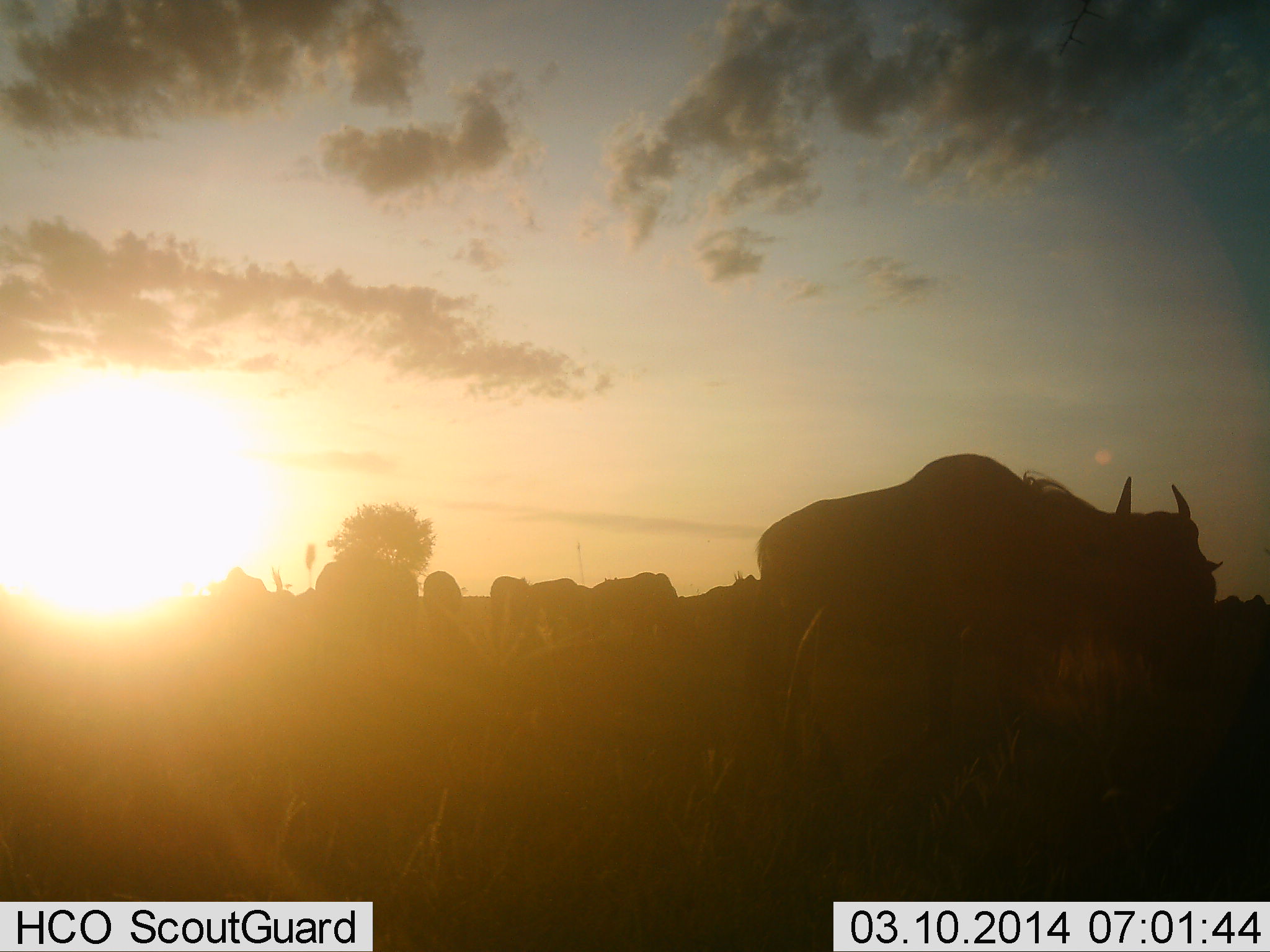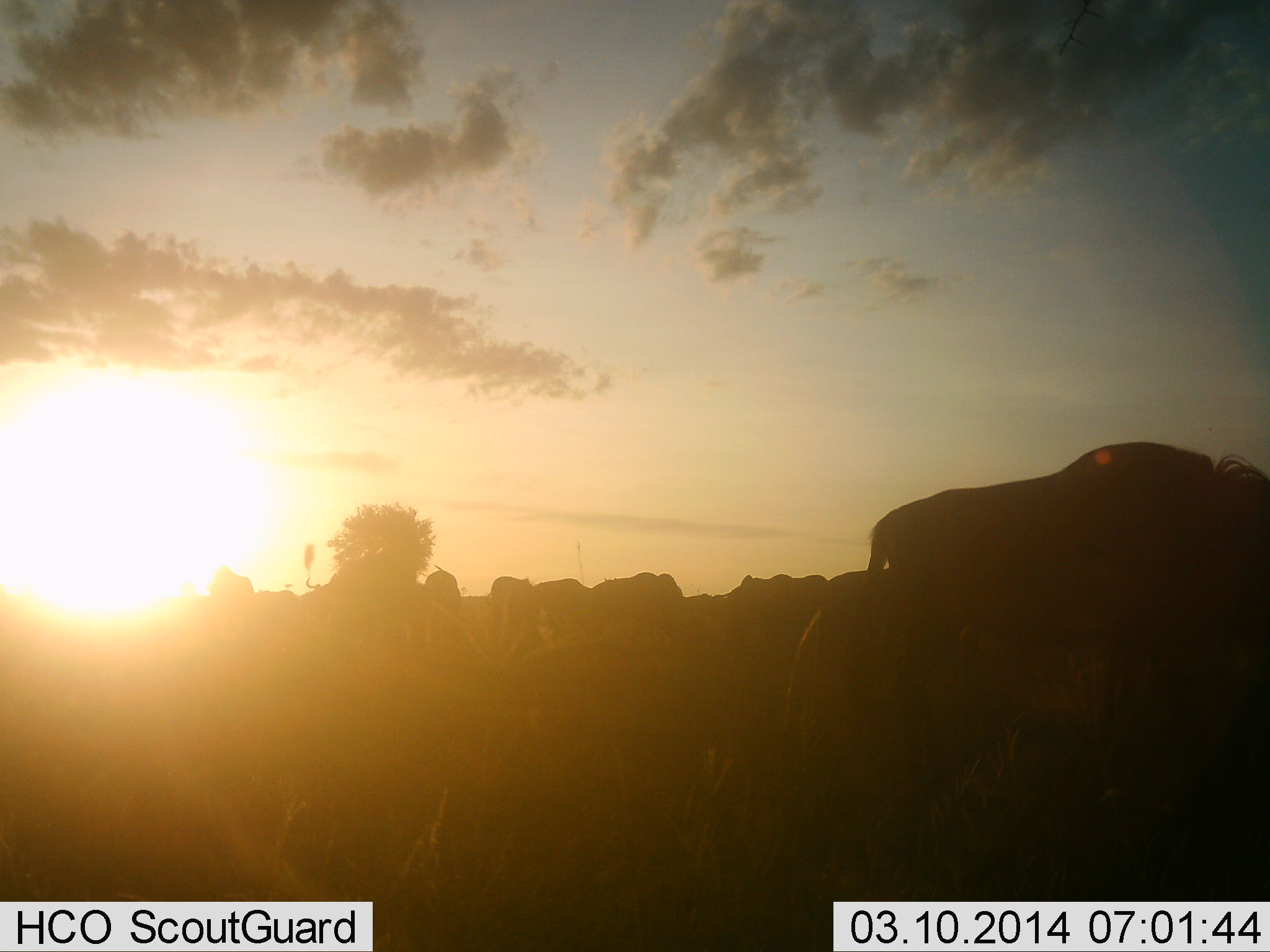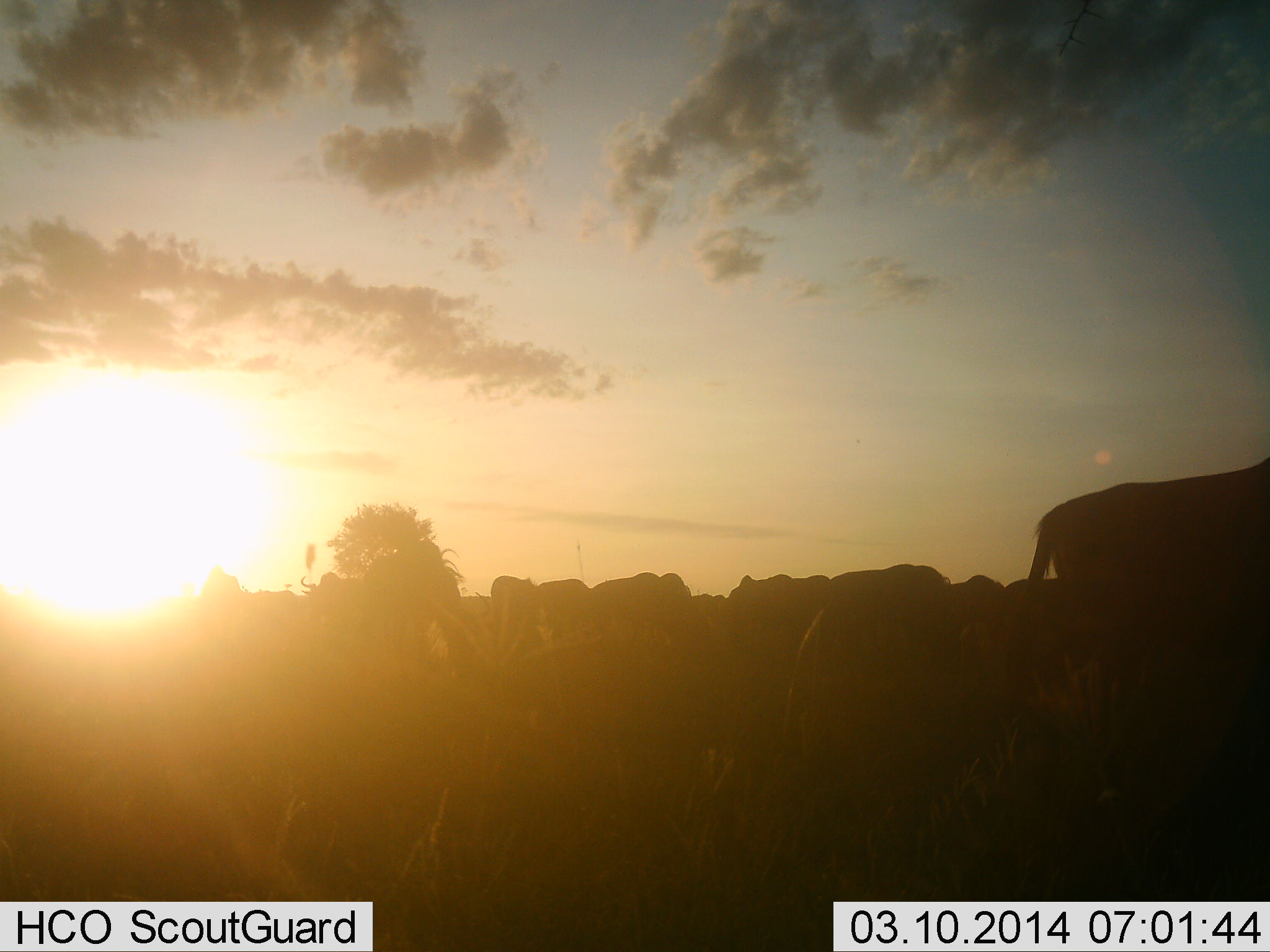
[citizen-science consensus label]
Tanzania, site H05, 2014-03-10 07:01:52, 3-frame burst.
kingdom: Animalia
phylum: Chordata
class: Mammalia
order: Artiodactyla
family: Bovidae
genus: Connochaetes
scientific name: Connochaetes taurinus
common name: blue wildebeest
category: wildebeest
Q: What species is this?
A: Wildebeest (blue wildebeest) (Connochaetes taurinus).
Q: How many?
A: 11-50.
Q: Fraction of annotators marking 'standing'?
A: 30%.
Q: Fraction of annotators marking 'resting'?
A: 0%.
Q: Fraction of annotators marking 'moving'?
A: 100%.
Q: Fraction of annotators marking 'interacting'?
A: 0%.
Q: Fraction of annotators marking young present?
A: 0%.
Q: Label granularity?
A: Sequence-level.